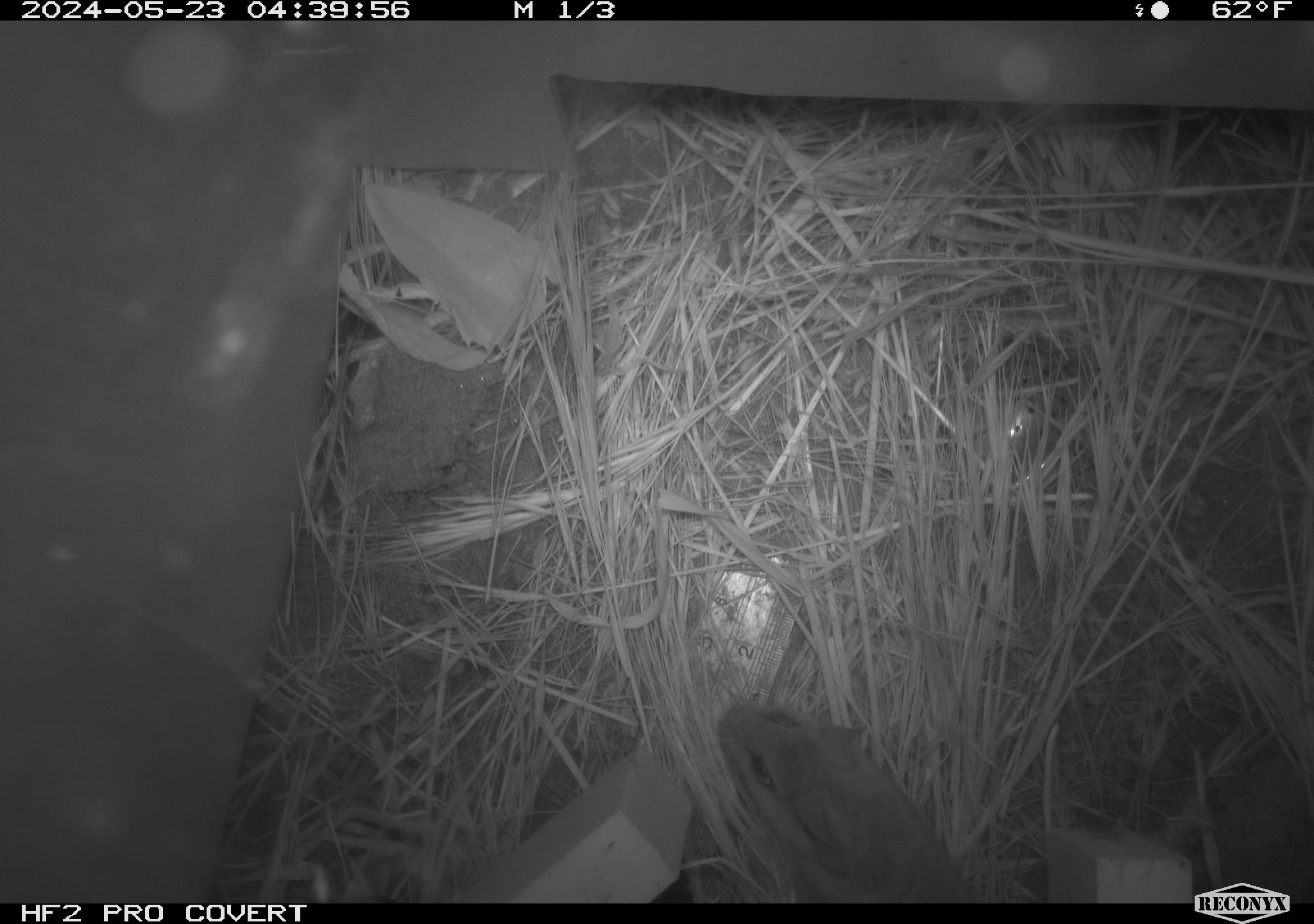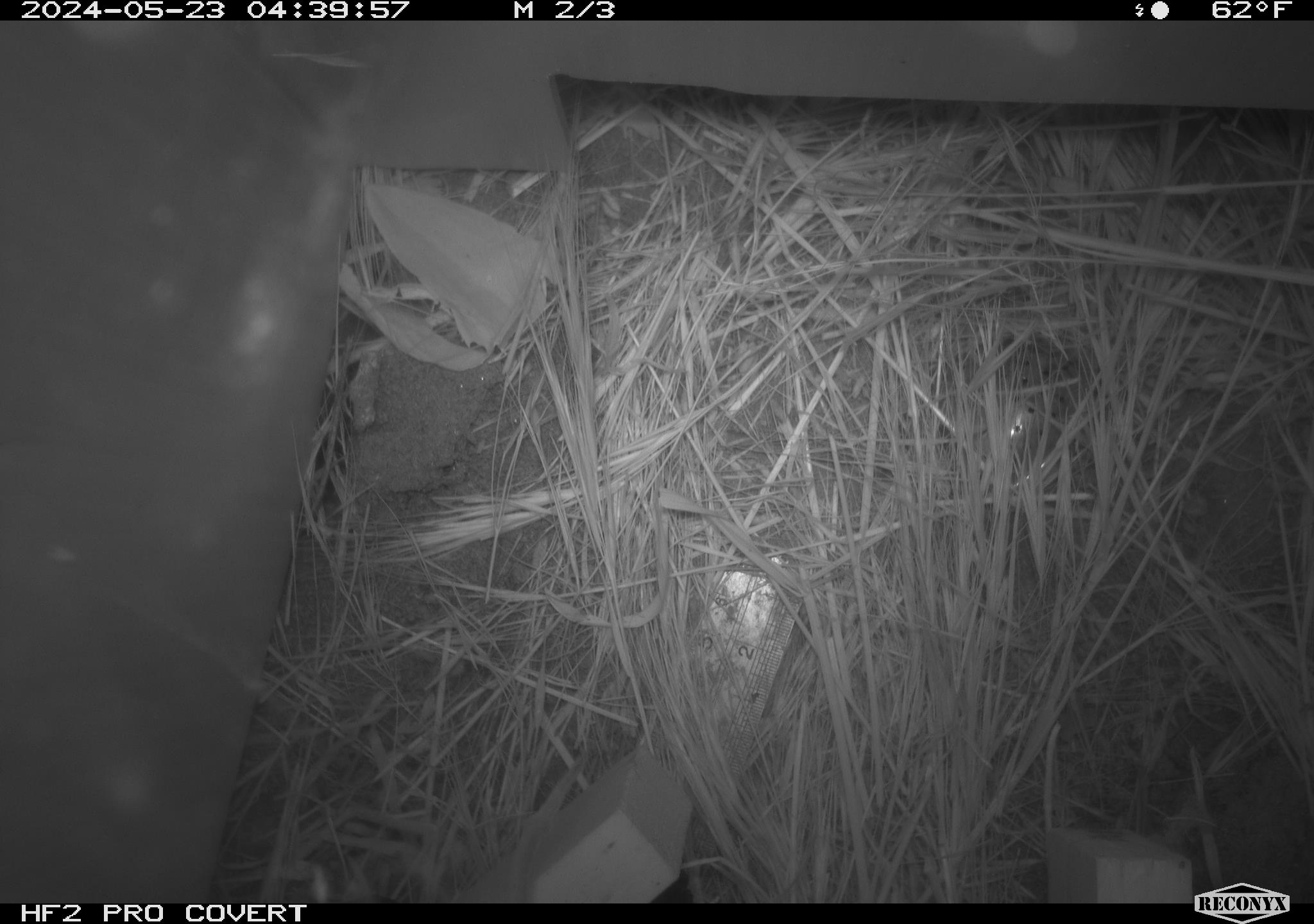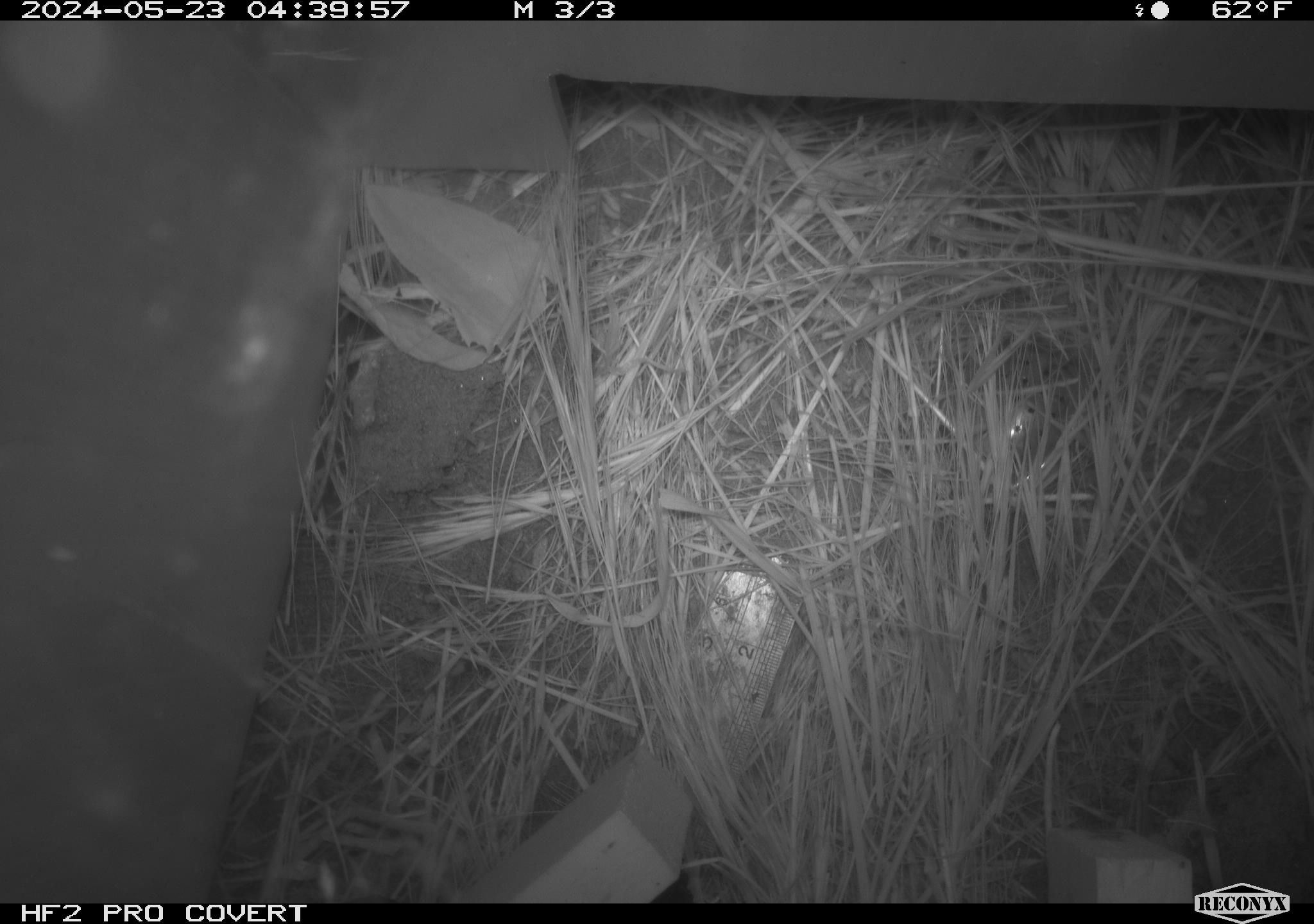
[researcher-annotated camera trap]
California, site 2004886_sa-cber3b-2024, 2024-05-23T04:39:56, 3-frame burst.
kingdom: Animalia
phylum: Chordata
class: Mammalia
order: Rodentia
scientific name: Rodentia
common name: mouse species